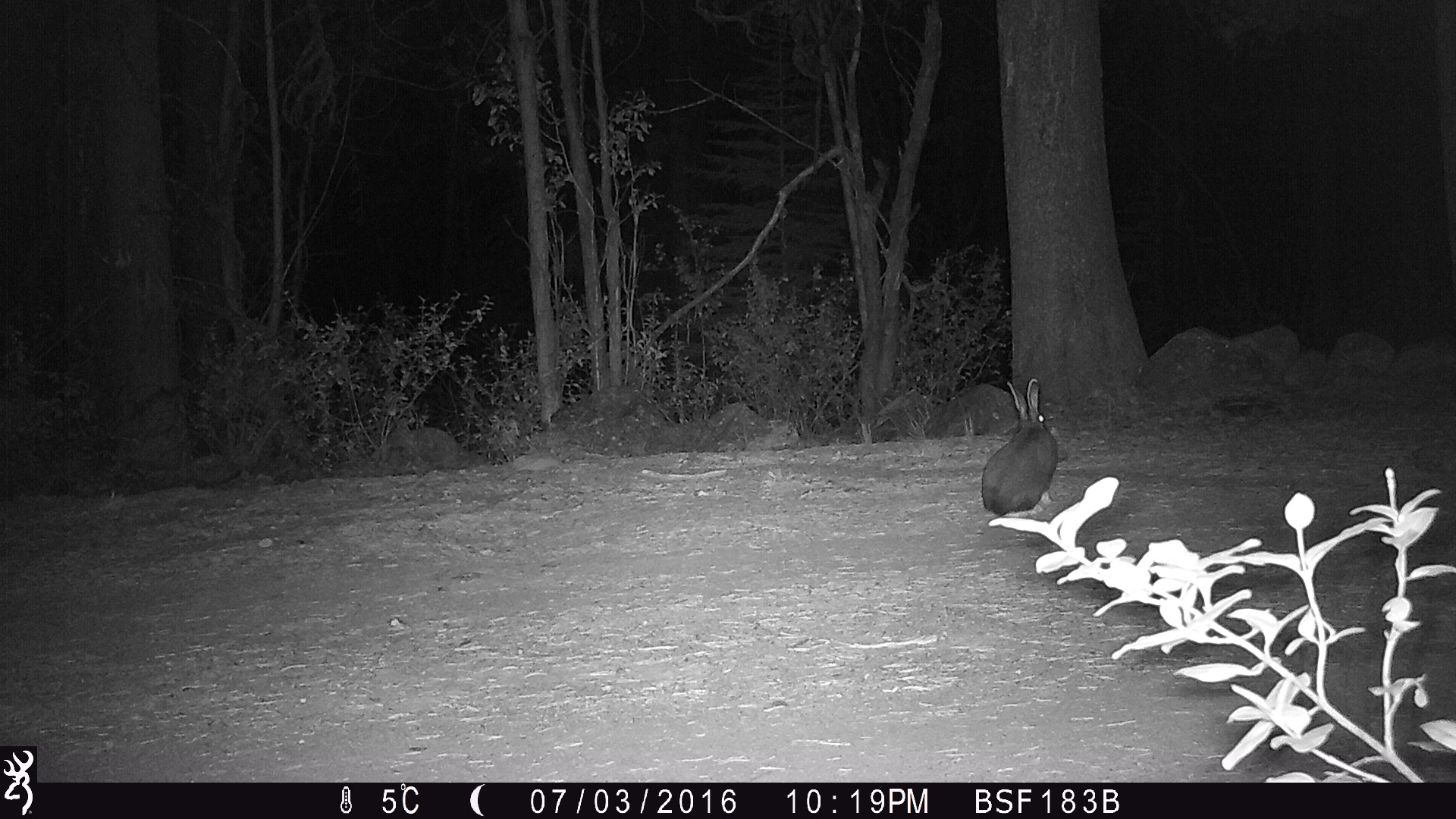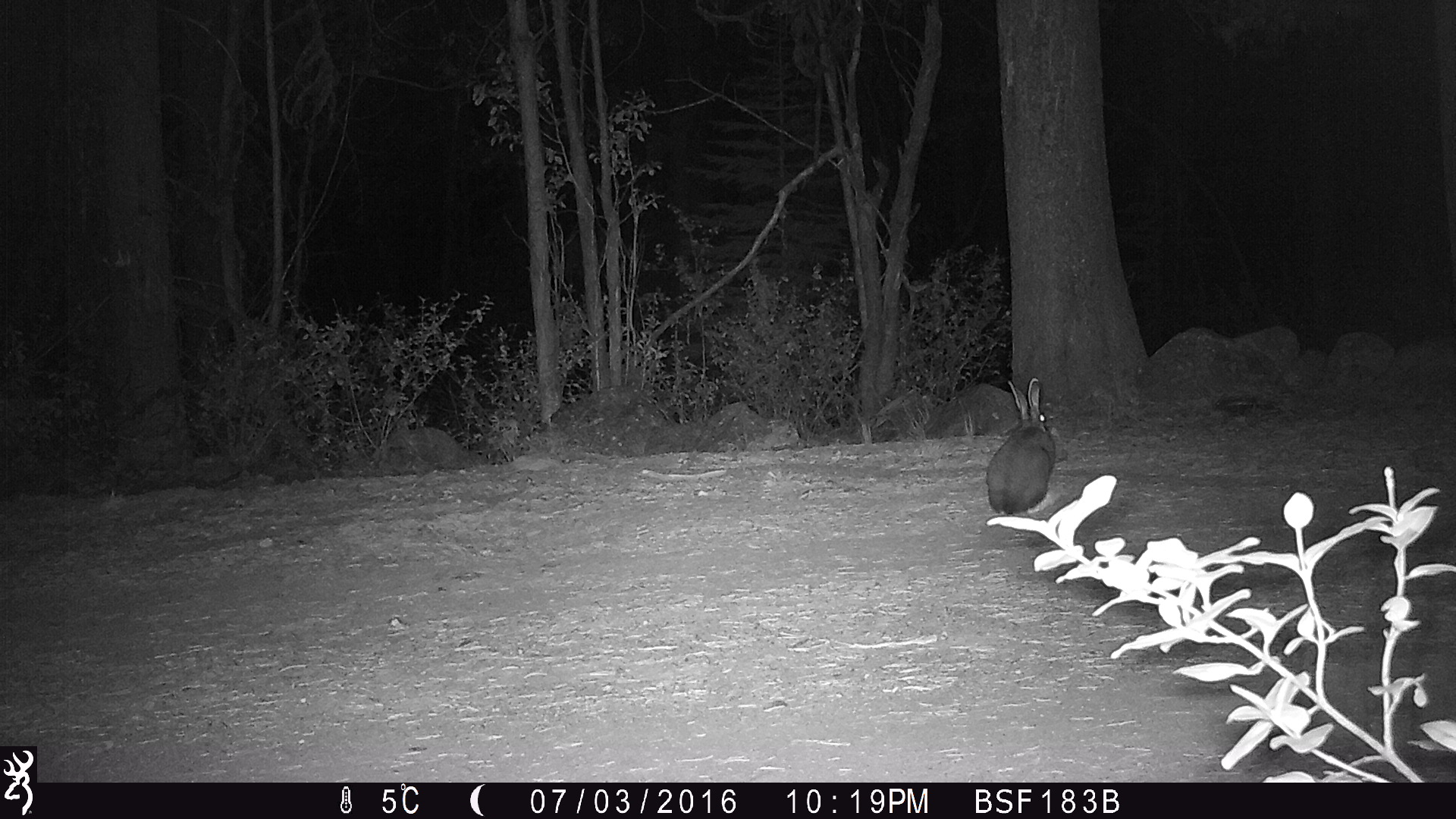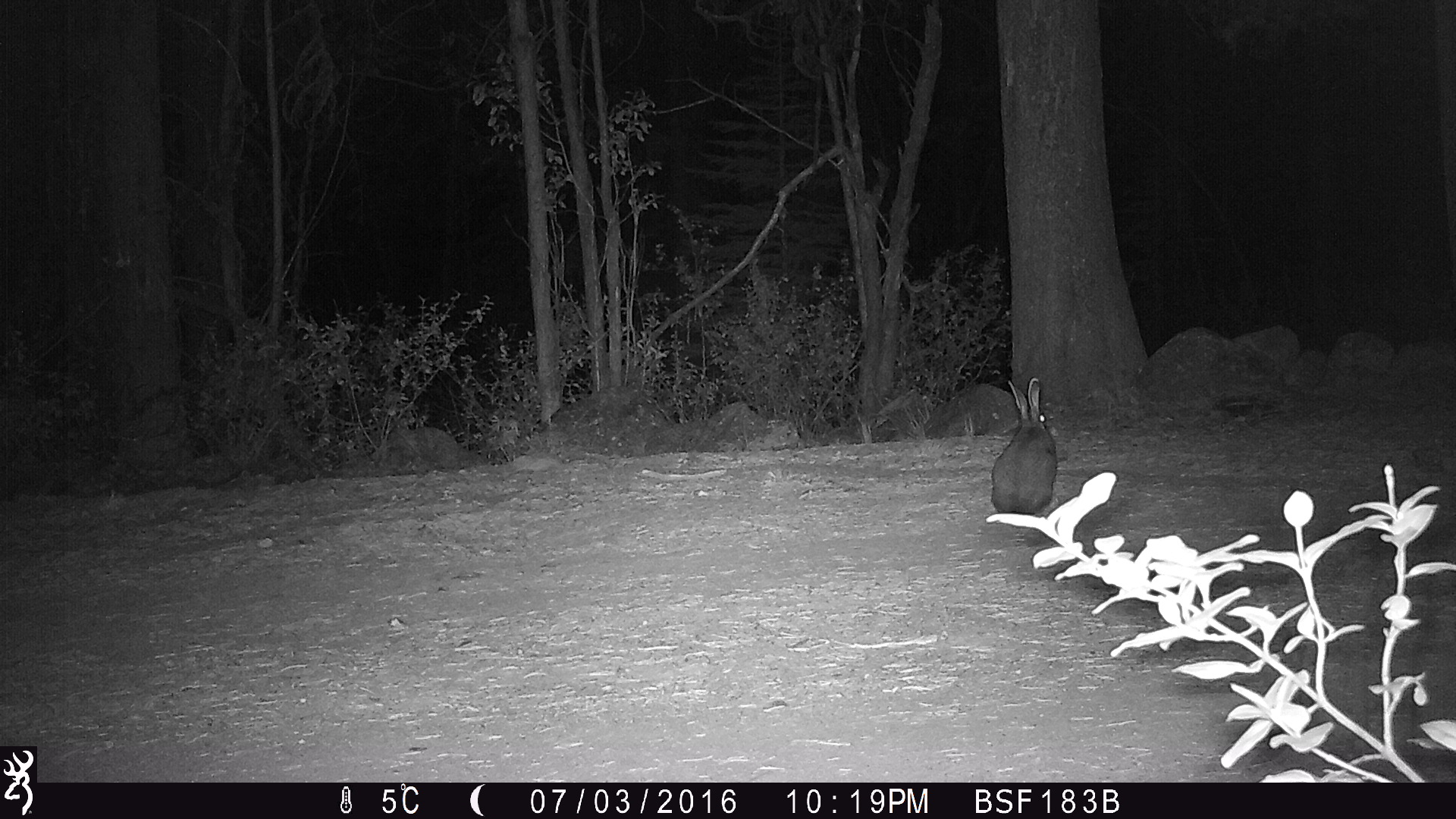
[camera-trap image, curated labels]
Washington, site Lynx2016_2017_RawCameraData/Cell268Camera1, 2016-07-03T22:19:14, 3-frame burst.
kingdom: Animalia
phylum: Chordata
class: Mammalia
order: Lagomorpha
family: Leporidae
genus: Lepus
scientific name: Lepus americanus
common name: snowshoe hare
Lepus americanus (snowshoe hare). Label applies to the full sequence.